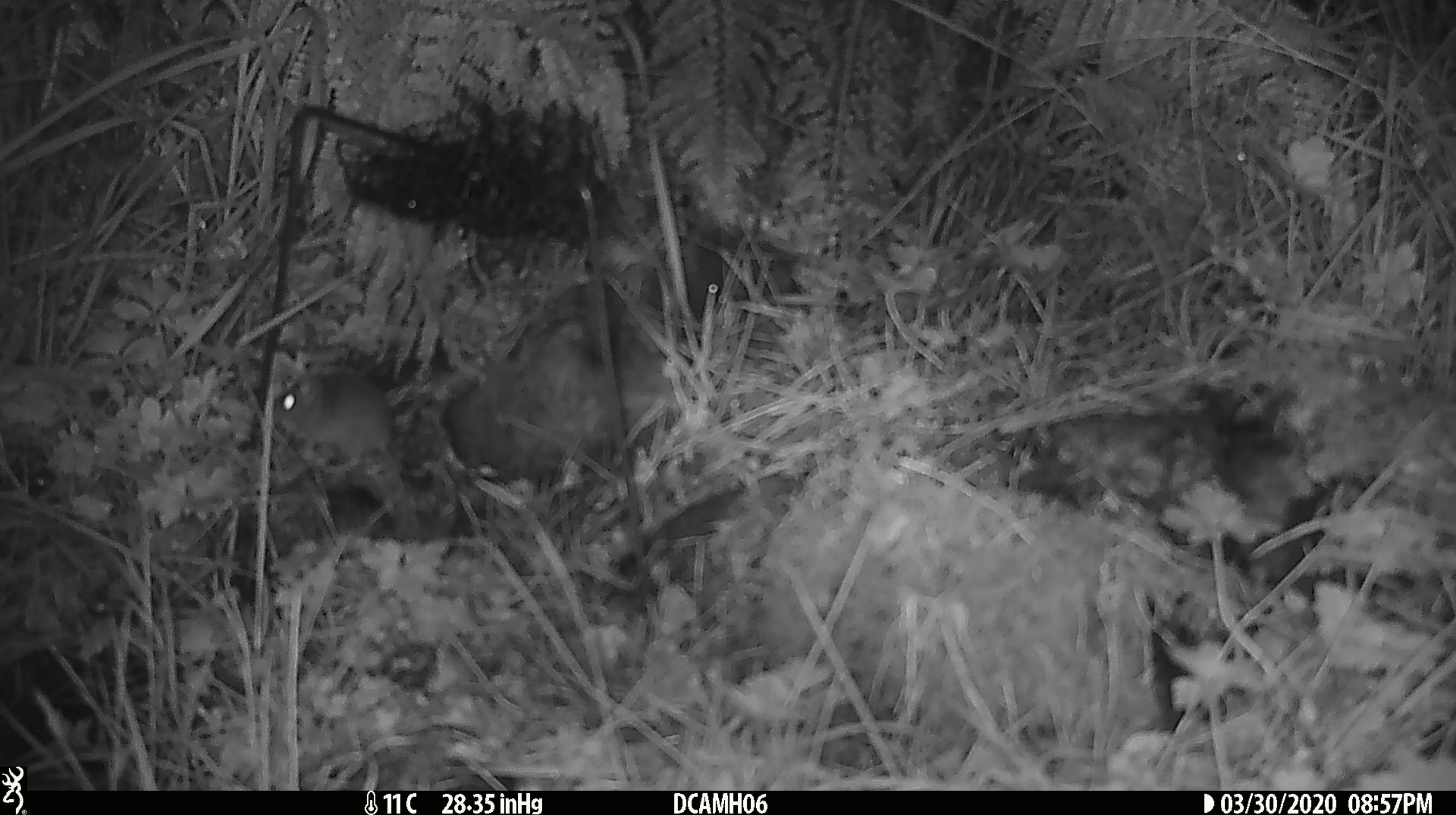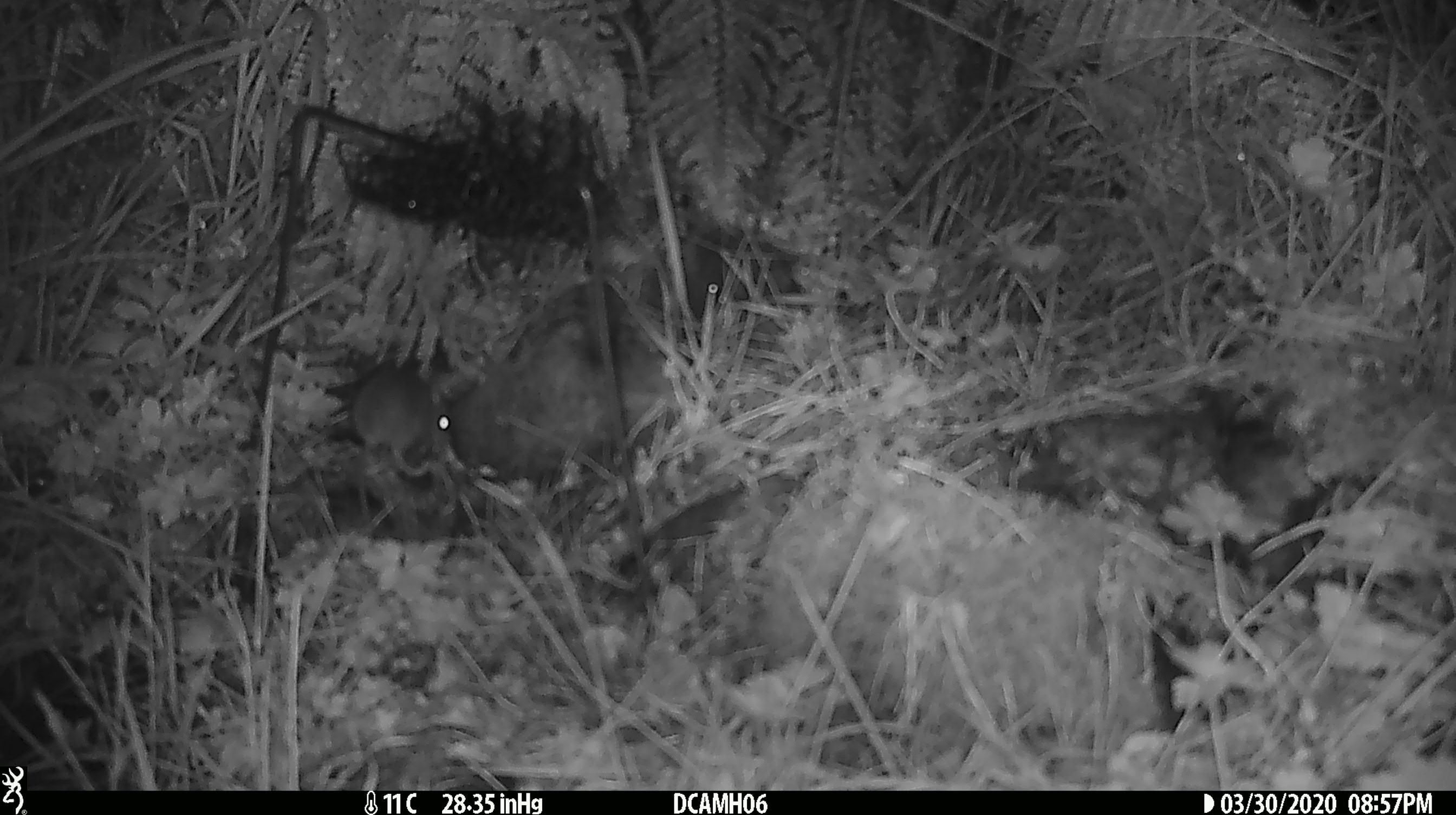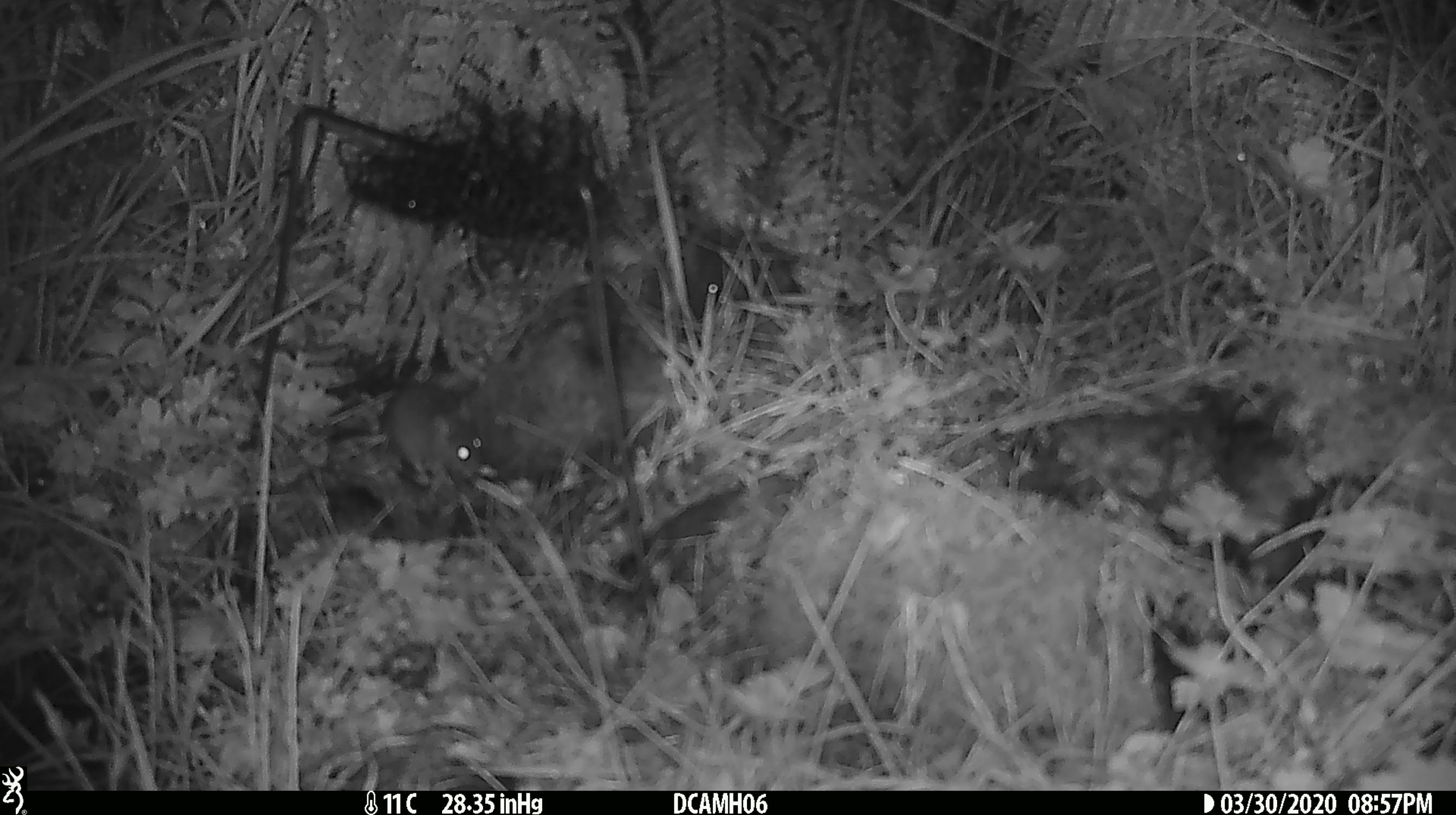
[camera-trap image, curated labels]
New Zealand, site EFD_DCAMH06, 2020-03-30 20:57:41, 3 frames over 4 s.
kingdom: Animalia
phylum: Chordata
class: Mammalia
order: Rodentia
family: Muridae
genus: Mus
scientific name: Mus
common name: mouse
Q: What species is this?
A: Mouse (Mus).